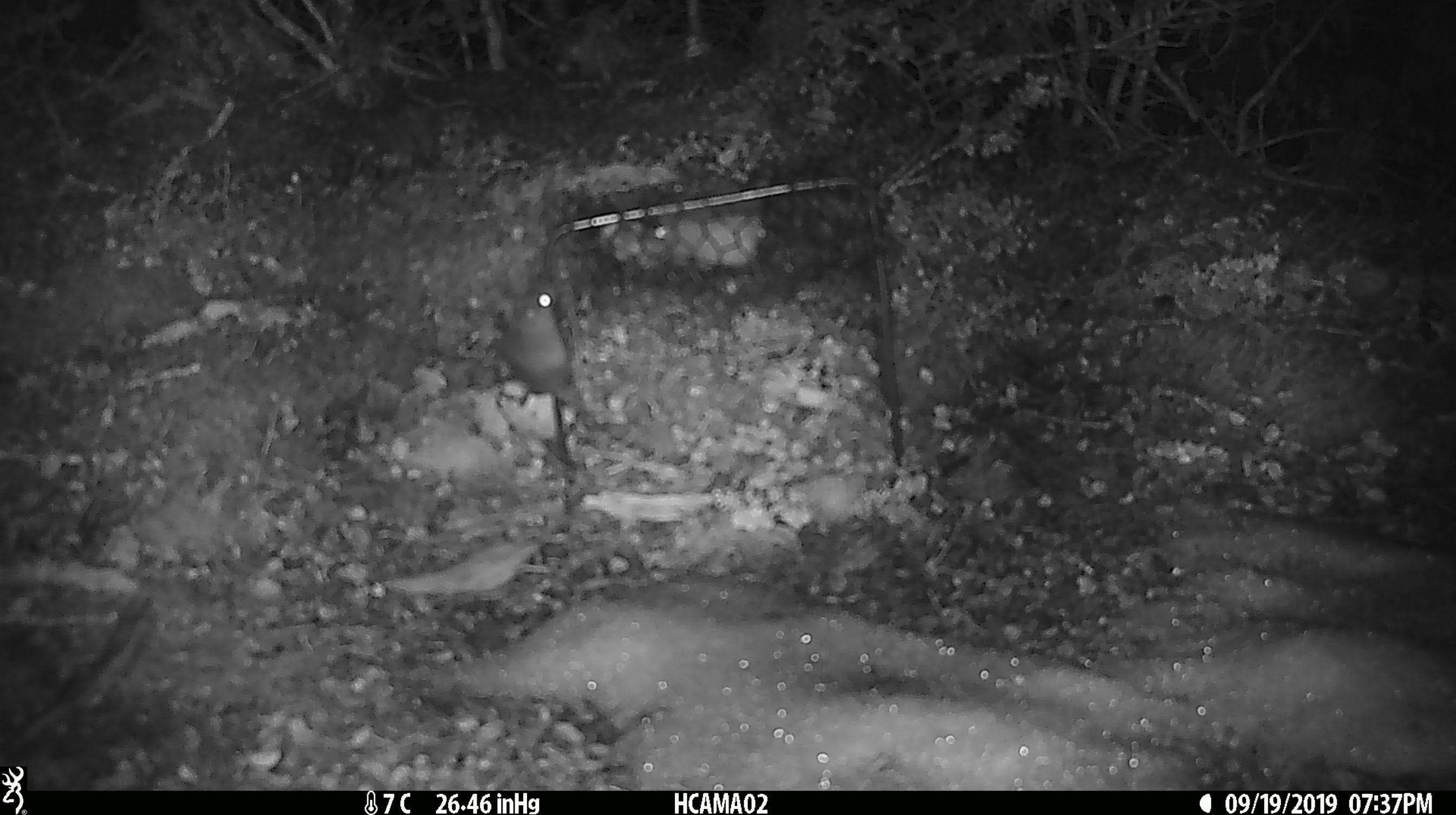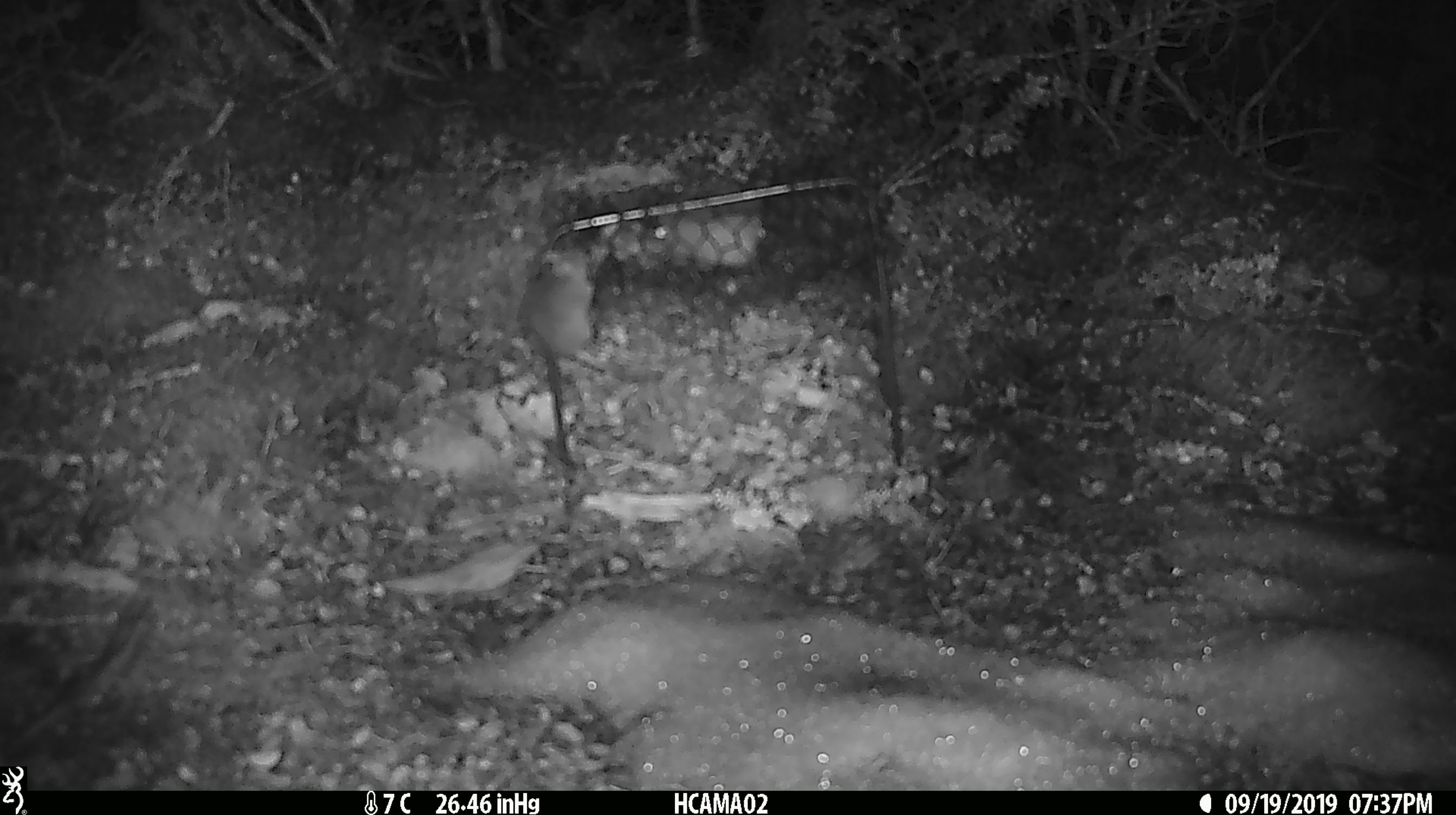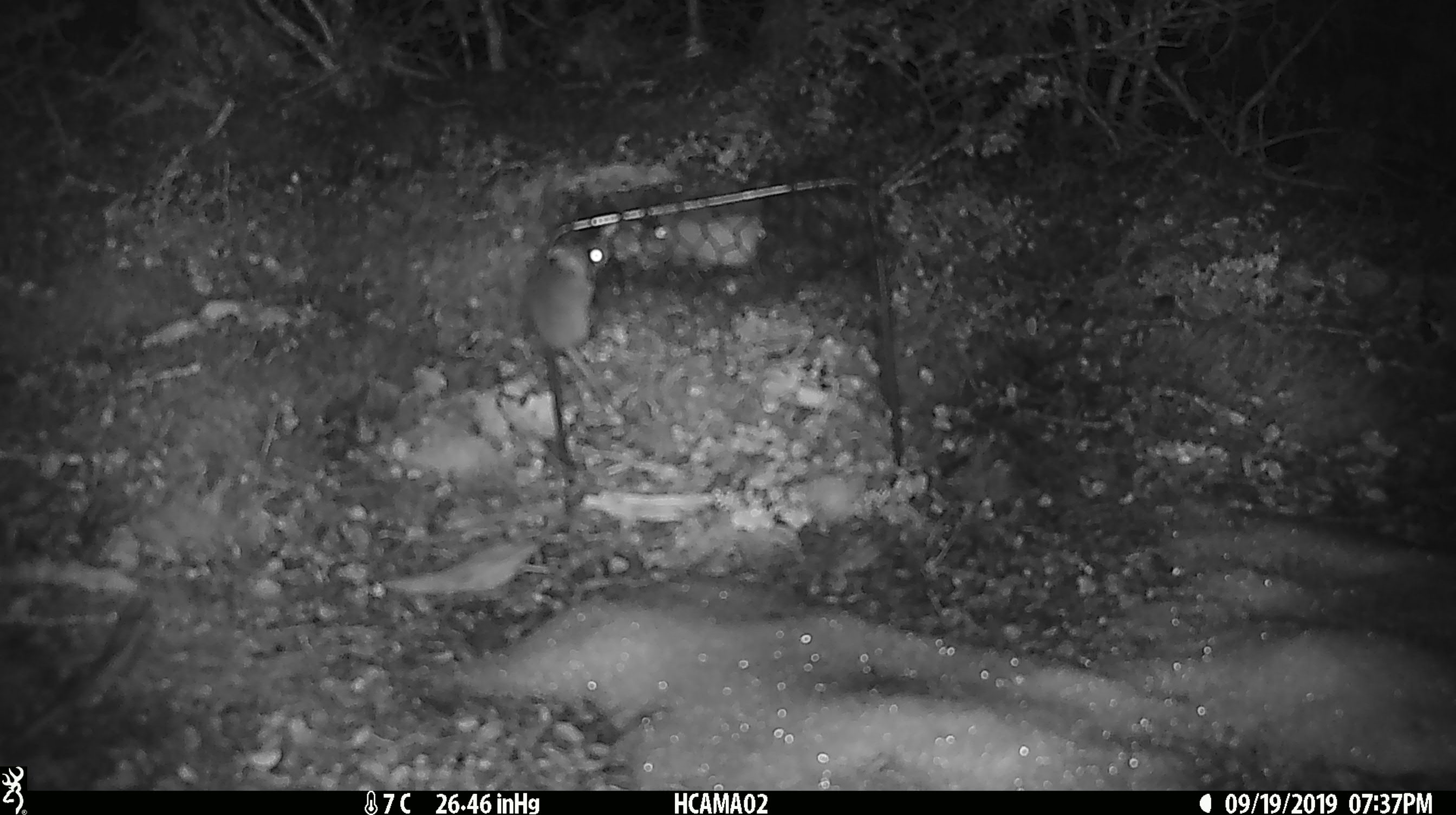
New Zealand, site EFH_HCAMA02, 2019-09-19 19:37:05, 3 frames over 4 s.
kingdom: Animalia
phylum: Chordata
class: Mammalia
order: Rodentia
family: Muridae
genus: Mus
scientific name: Mus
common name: mouse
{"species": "mouse (Mus)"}